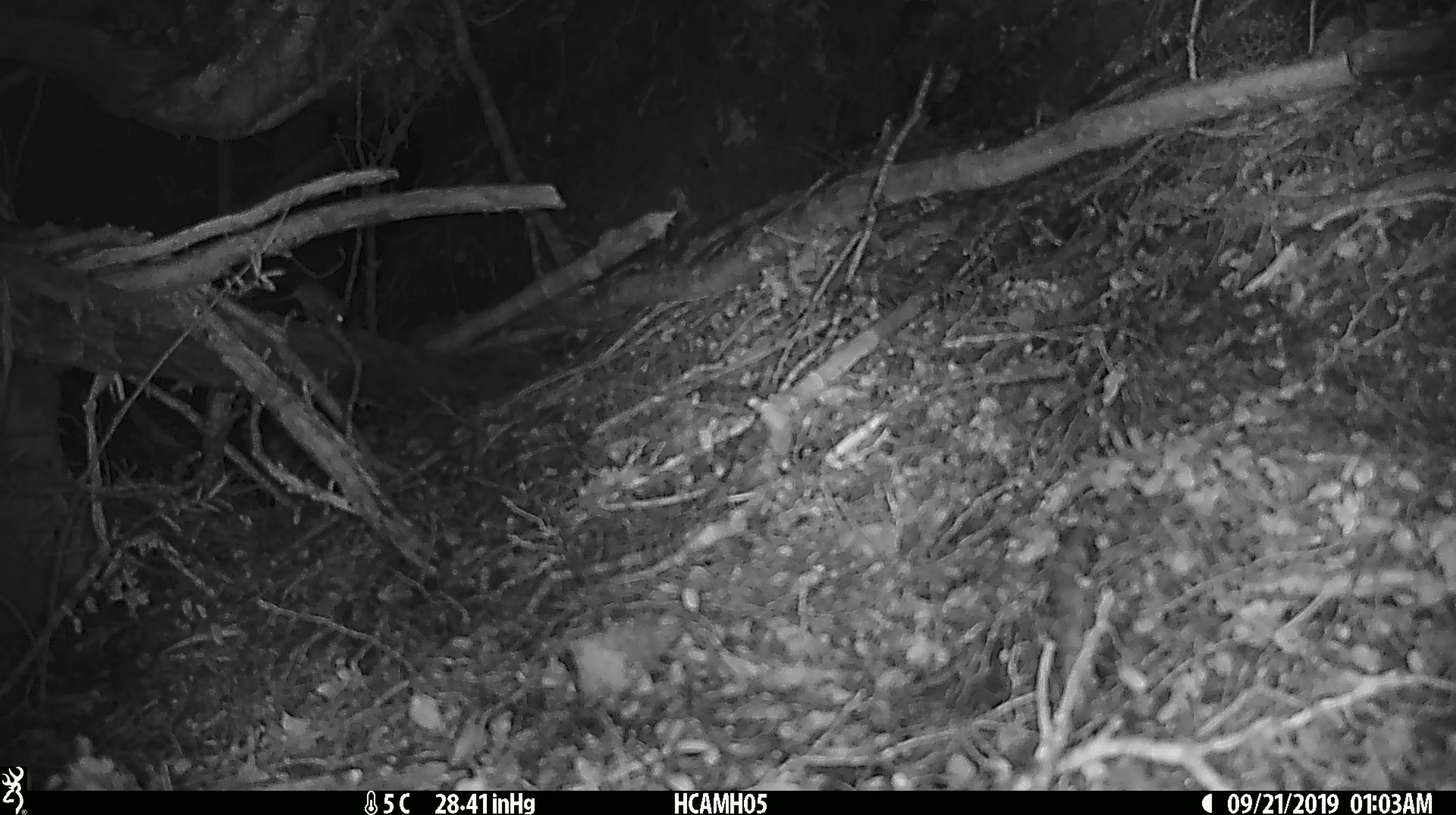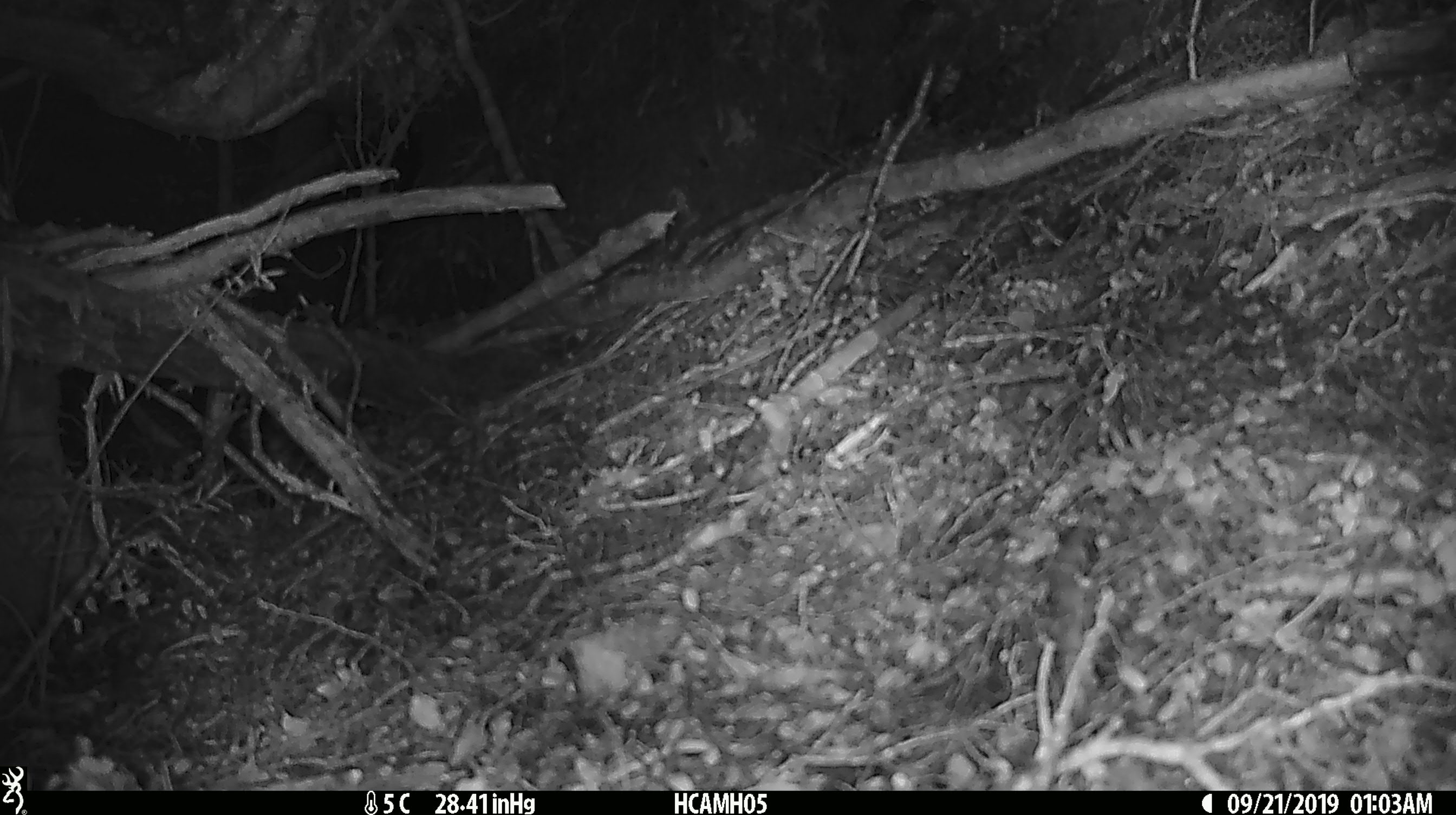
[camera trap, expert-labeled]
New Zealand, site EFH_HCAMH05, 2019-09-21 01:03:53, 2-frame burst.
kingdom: Animalia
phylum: Chordata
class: Mammalia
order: Rodentia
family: Muridae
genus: Mus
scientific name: Mus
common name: mouse